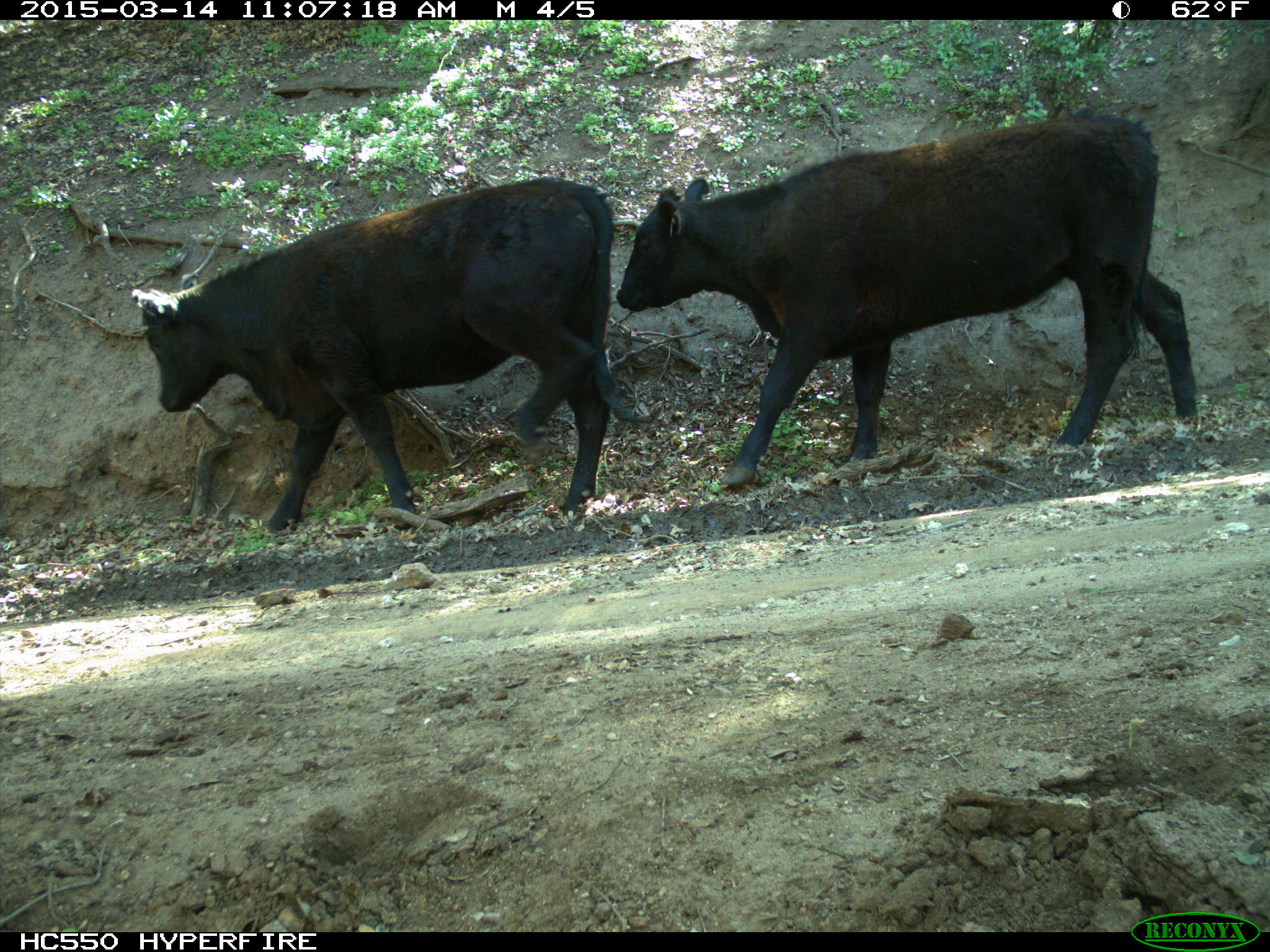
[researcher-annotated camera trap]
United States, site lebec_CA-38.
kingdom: Animalia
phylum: Chordata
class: Mammalia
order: Artiodactyla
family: Bovidae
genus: Bos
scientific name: Bos taurus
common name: domestic cow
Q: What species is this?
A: Bos taurus (domestic cow).